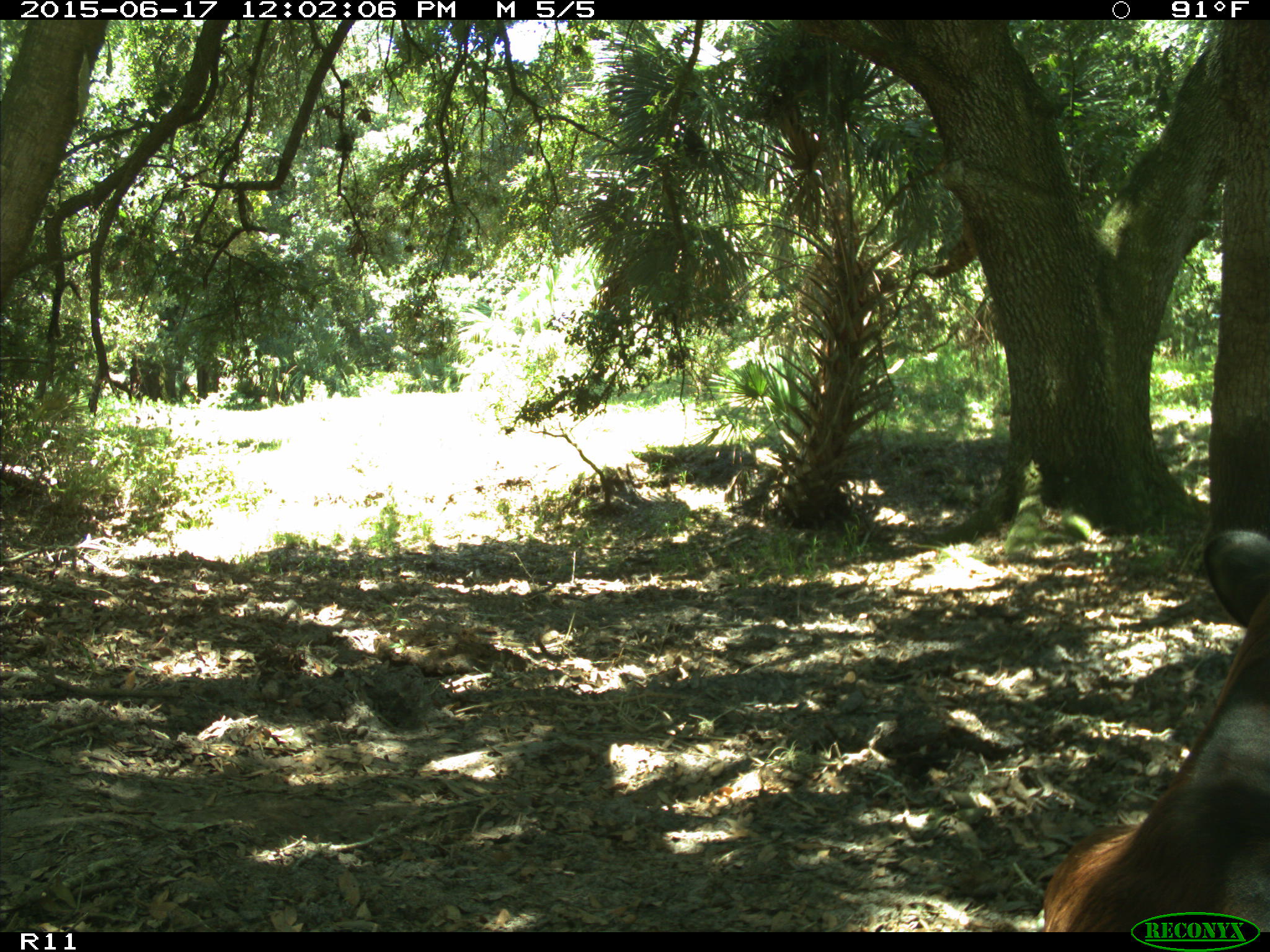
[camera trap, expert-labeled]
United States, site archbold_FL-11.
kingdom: Animalia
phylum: Chordata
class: Mammalia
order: Artiodactyla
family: Bovidae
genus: Bos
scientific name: Bos taurus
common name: domestic cow